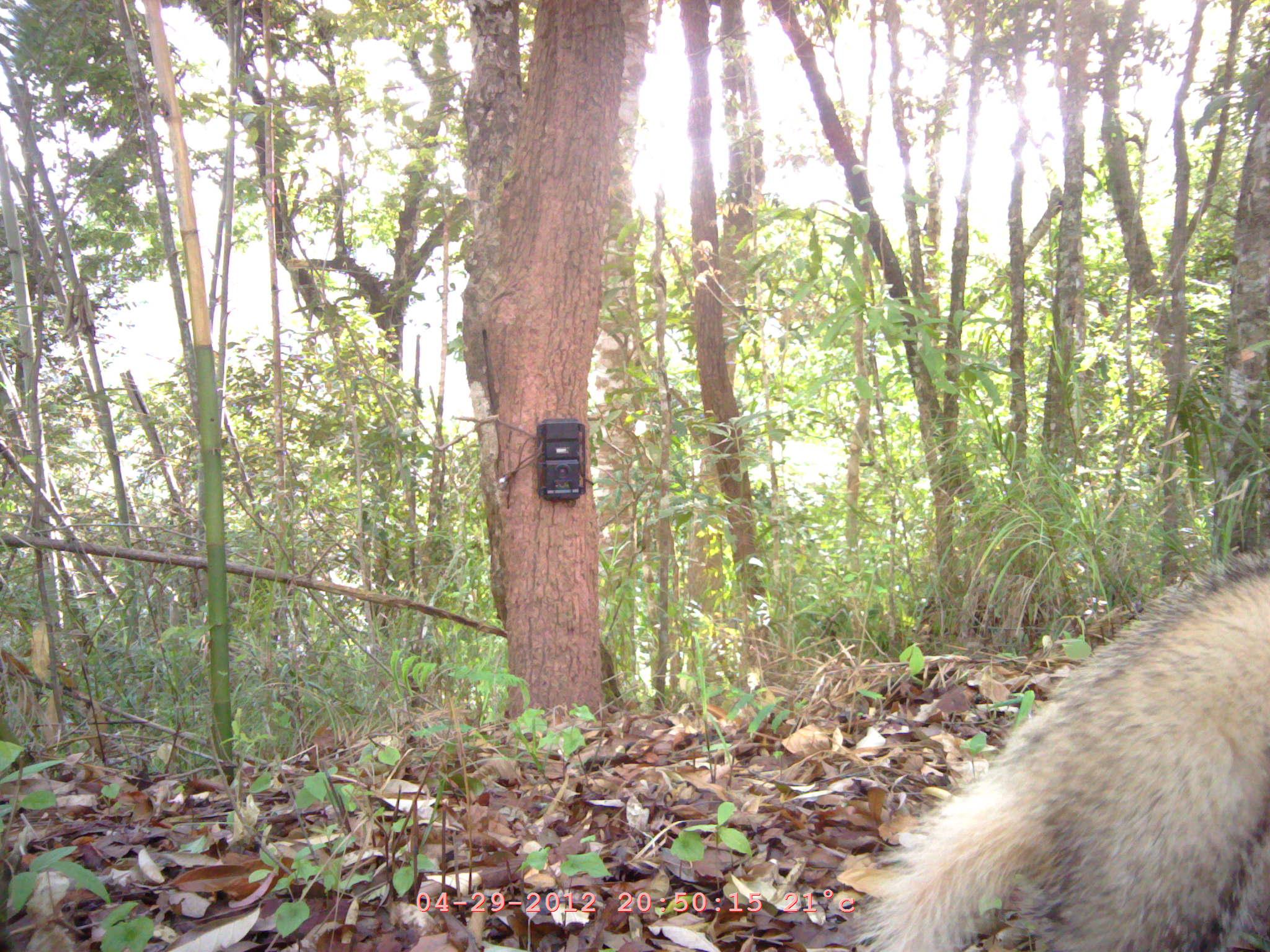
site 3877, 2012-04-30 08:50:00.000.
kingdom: Animalia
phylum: Chordata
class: Mammalia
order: Carnivora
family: Mustelidae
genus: Arctonyx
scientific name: Arctonyx collaris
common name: greater hog badger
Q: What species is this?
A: Arctonyx collaris (greater hog badger).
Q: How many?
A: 1.